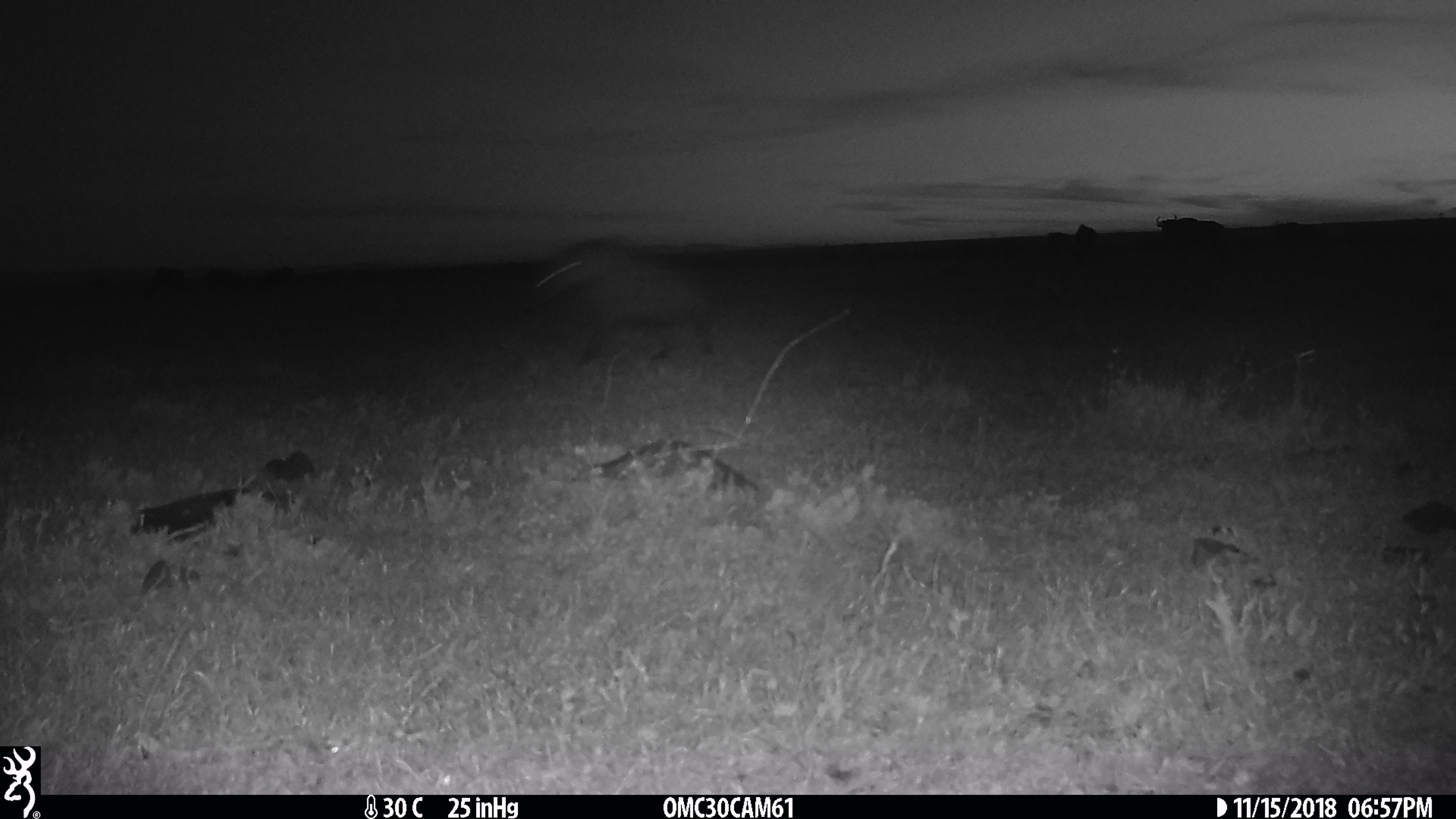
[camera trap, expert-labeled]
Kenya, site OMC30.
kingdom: Animalia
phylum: Chordata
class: Mammalia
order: Artiodactyla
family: Bovidae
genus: Connochaetes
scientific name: Connochaetes taurinus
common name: blue wildebeest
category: wildebeest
Wildebeest (blue wildebeest) (Connochaetes taurinus).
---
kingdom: Animalia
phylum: Chordata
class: Mammalia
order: Carnivora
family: Hyaenidae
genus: Crocuta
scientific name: Crocuta crocuta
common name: spotted hyena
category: hyena spotted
Hyena spotted (spotted hyena) (Crocuta crocuta).